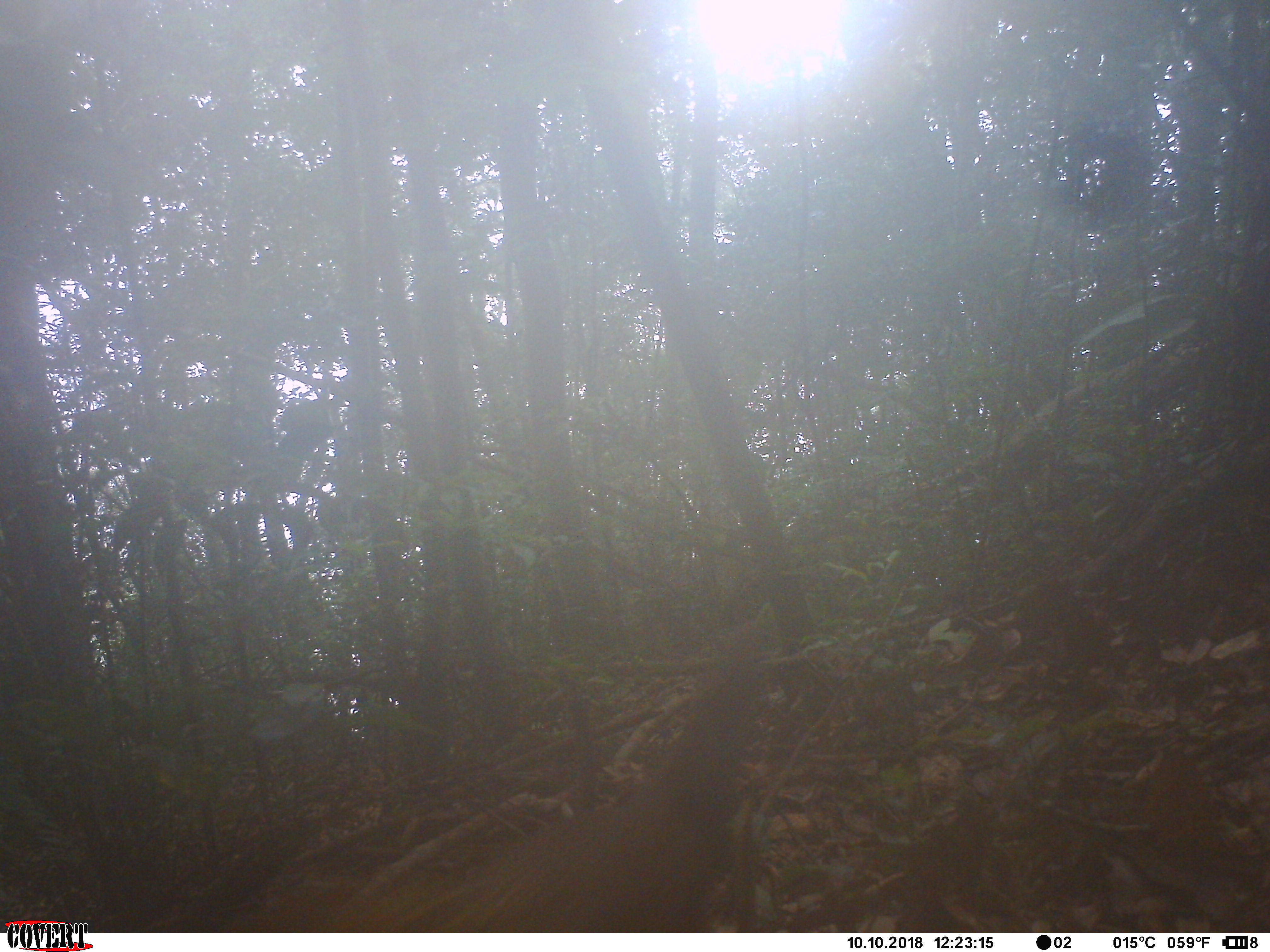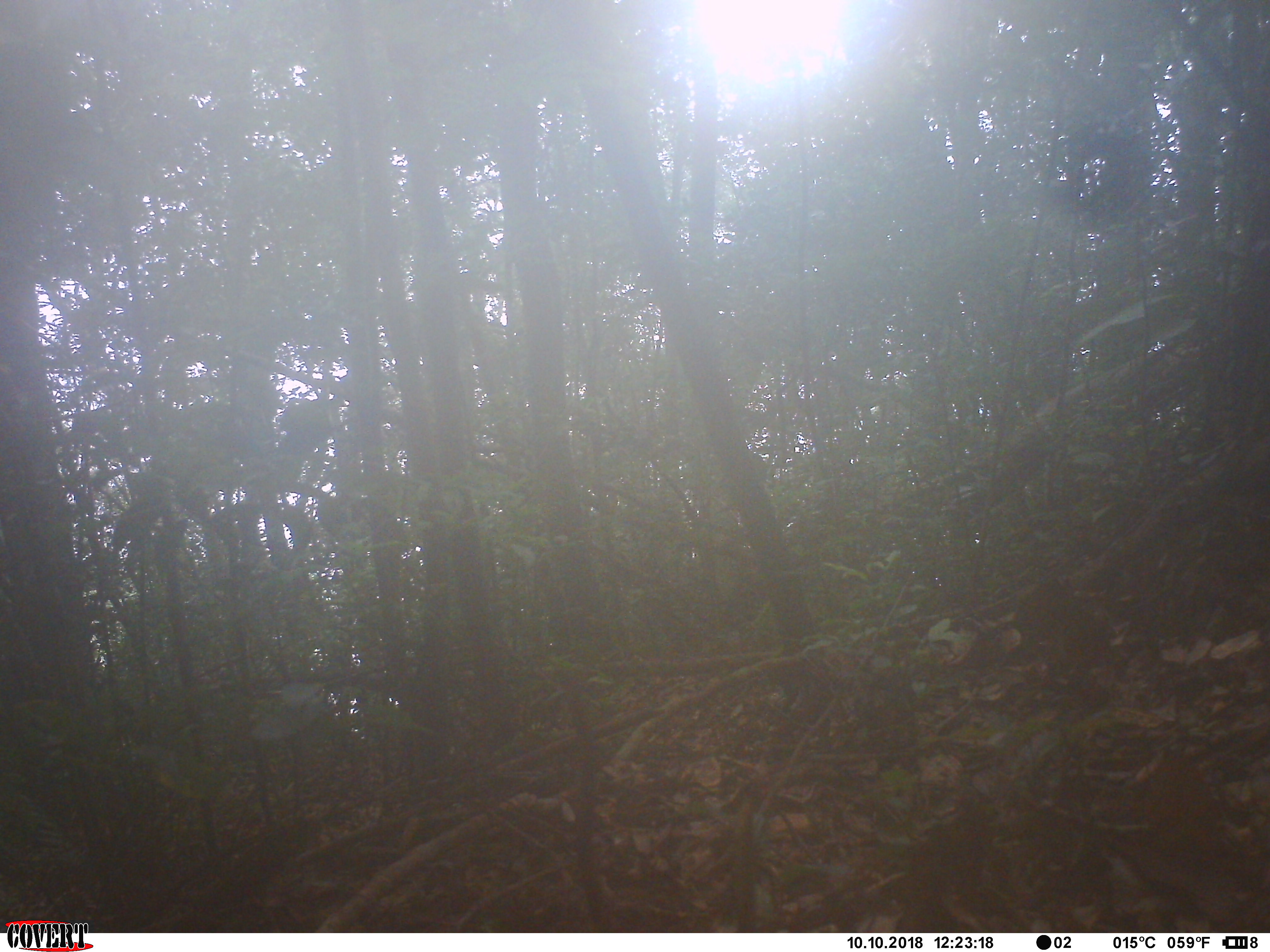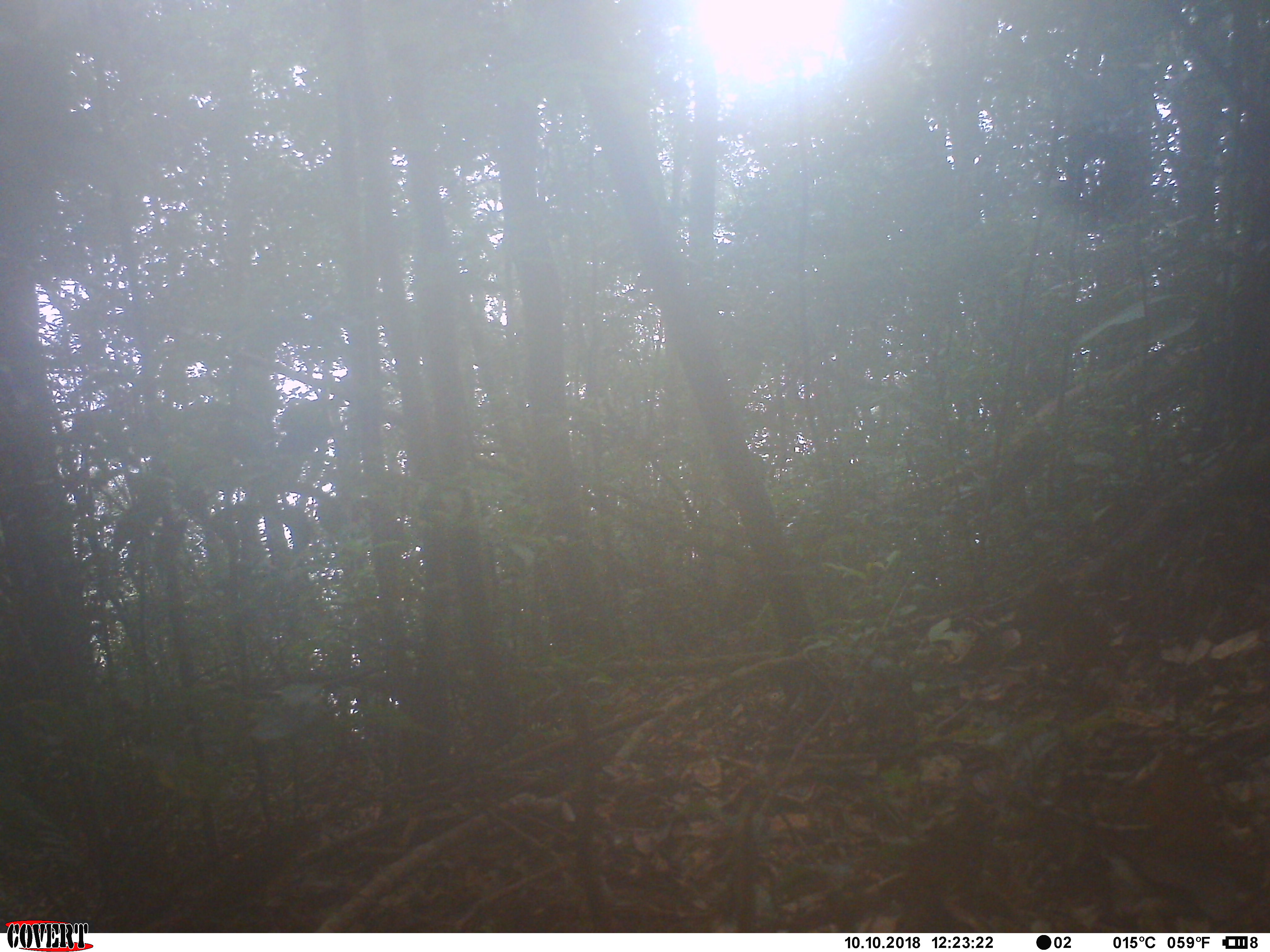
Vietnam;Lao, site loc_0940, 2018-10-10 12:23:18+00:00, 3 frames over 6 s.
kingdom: Animalia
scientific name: Animalia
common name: animal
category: unidentified animal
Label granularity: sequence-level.